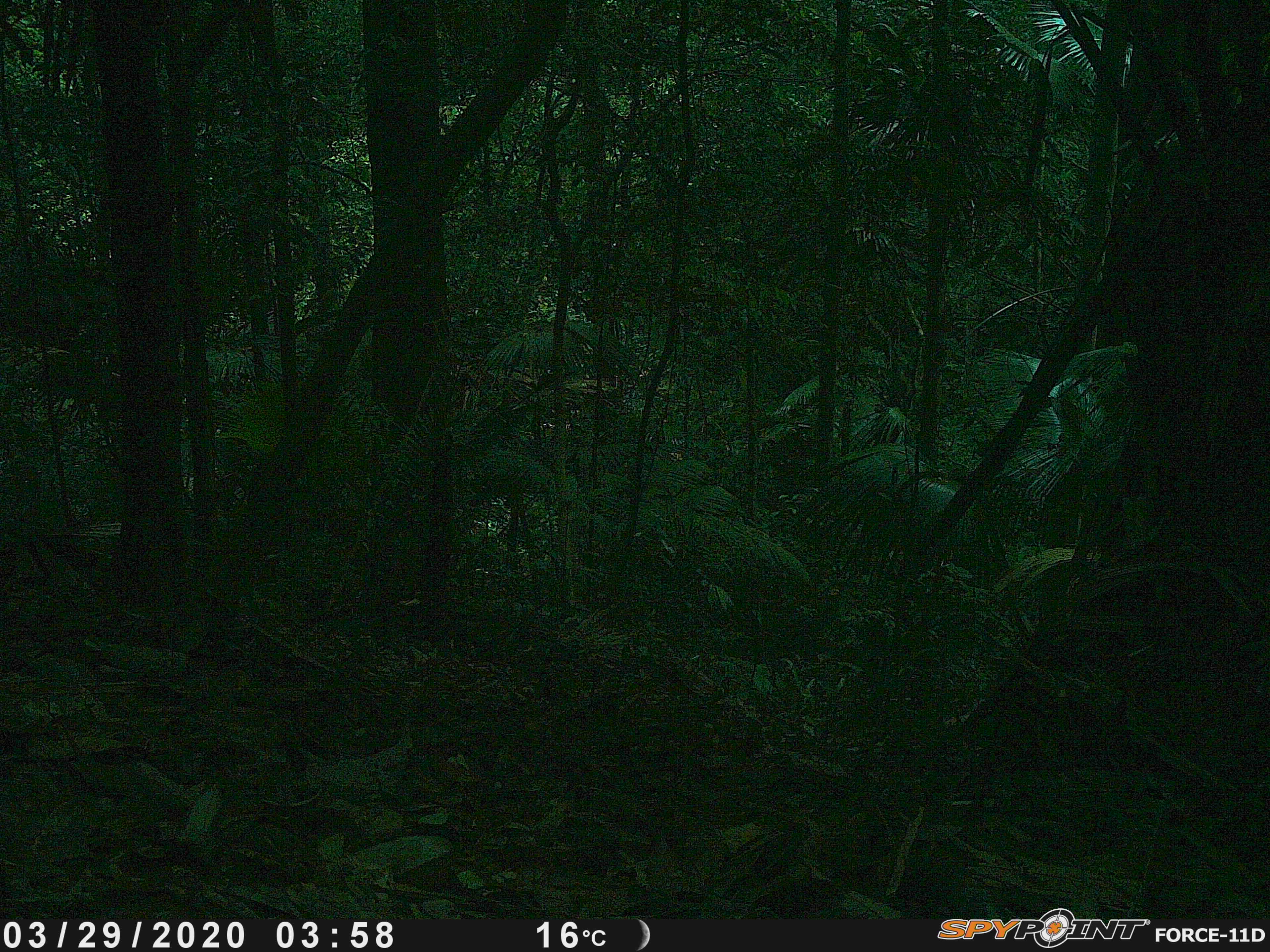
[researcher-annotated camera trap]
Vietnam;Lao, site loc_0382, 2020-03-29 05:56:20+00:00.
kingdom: Animalia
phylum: Chordata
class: Aves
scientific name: Aves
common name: bird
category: unidentified bird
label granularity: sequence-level